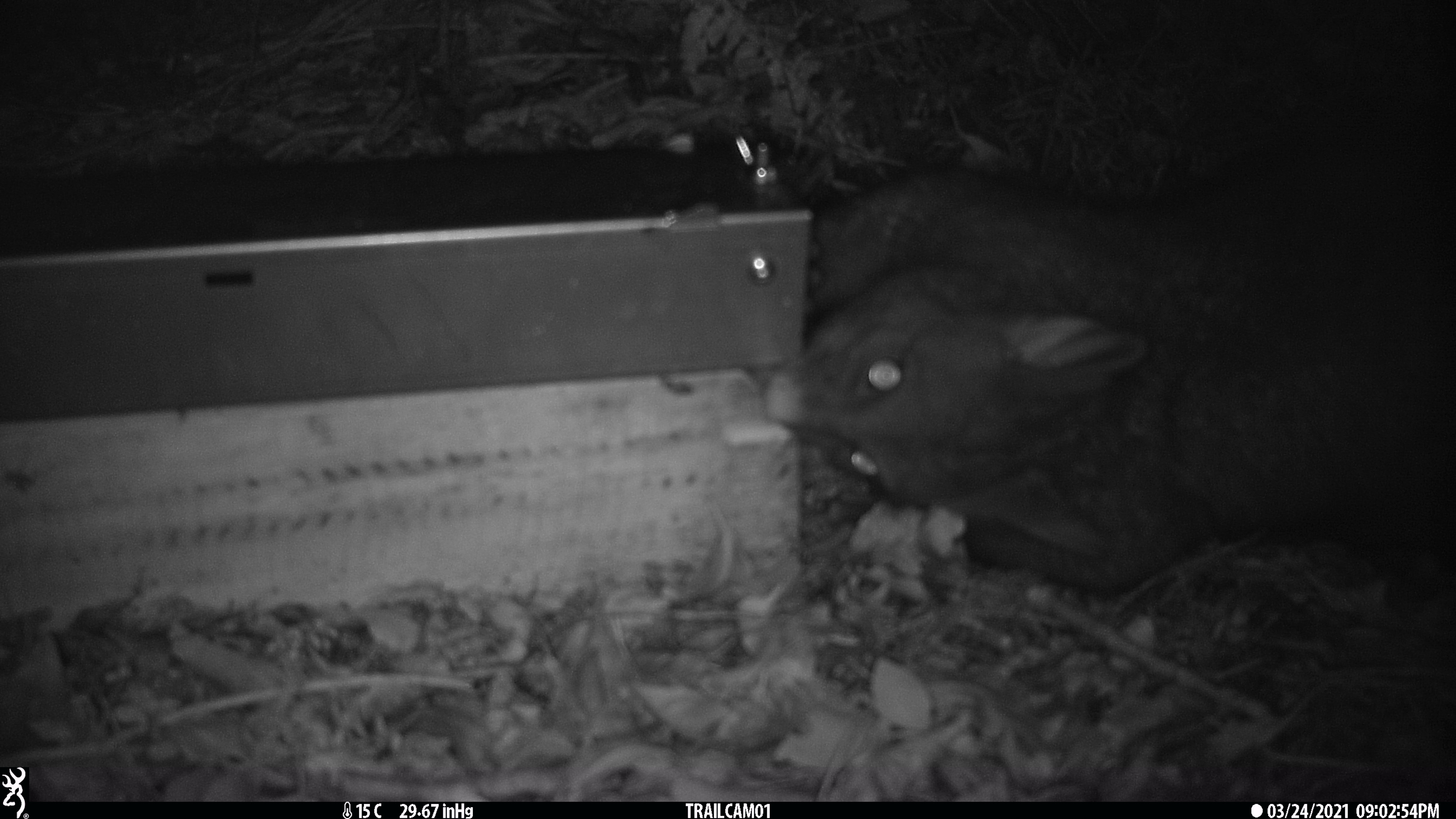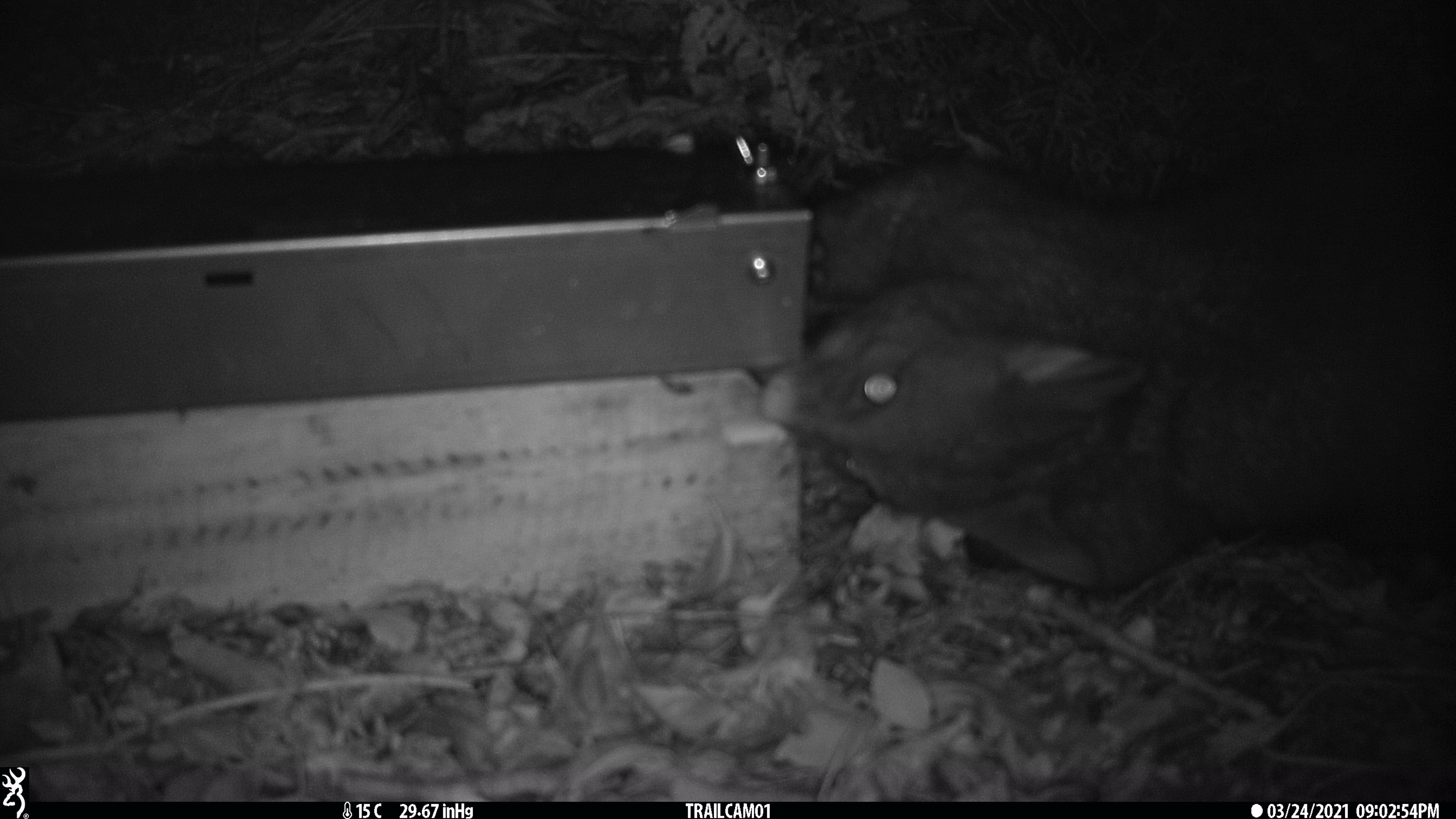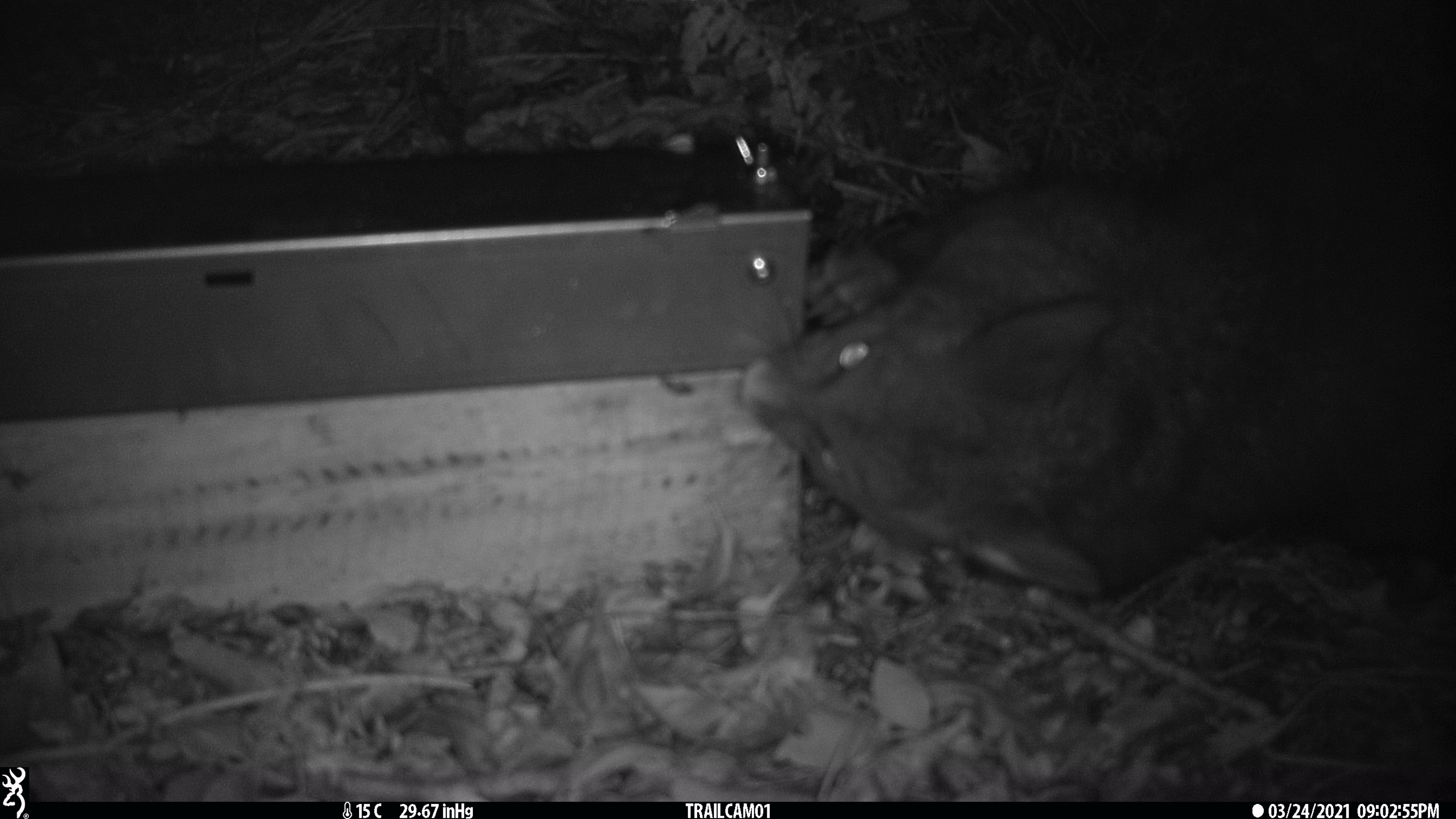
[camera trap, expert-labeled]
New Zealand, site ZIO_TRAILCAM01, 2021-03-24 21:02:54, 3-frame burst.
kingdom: Animalia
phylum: Chordata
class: Mammalia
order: Diprotodontia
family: Phalangeridae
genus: Trichosurus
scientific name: Trichosurus vulpecula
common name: common brushtail possum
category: possum